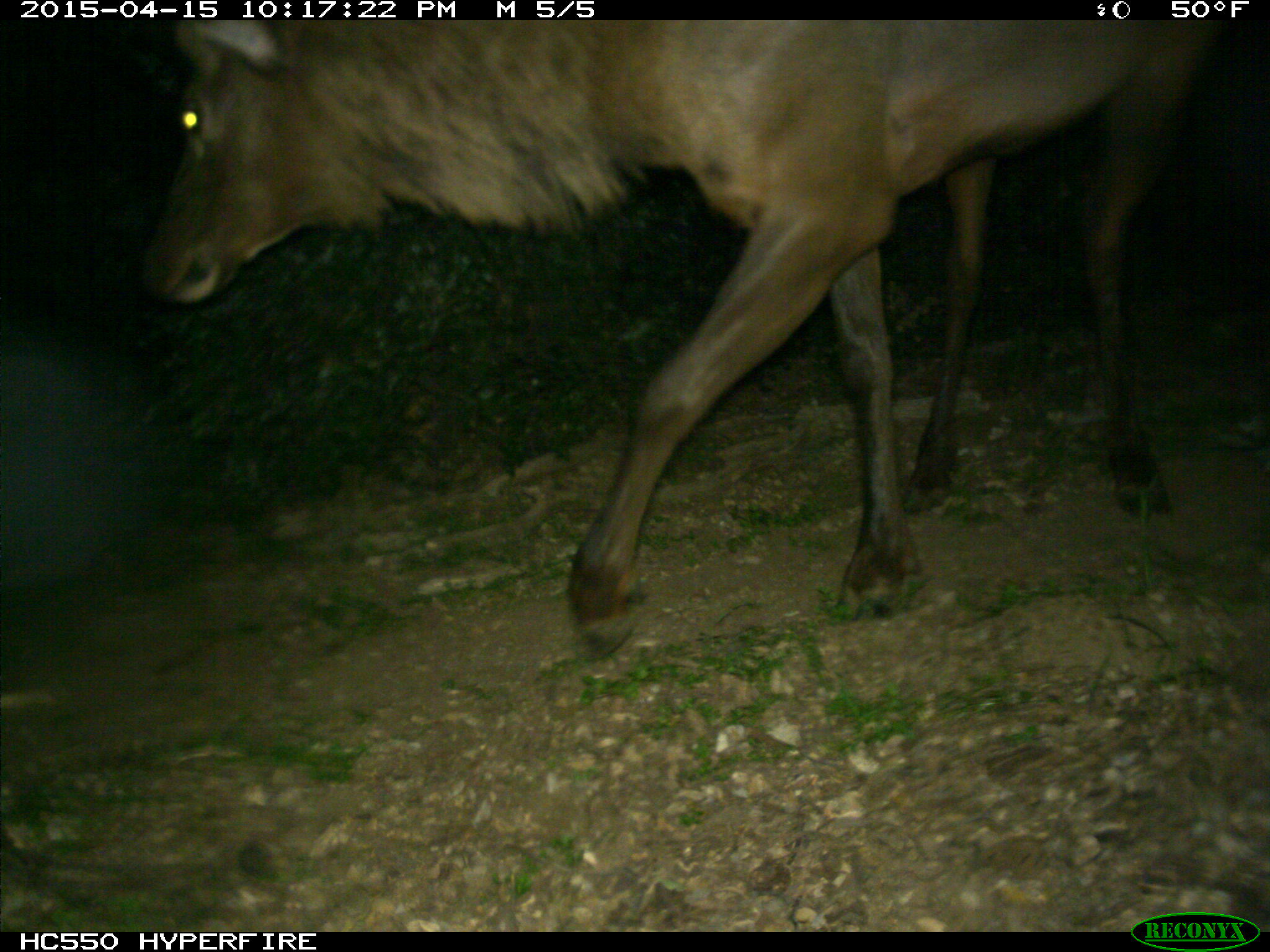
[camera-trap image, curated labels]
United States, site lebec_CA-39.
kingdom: Animalia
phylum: Chordata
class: Mammalia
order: Artiodactyla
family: Cervidae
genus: Cervus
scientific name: Cervus canadensis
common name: elk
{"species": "Cervus canadensis (elk)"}